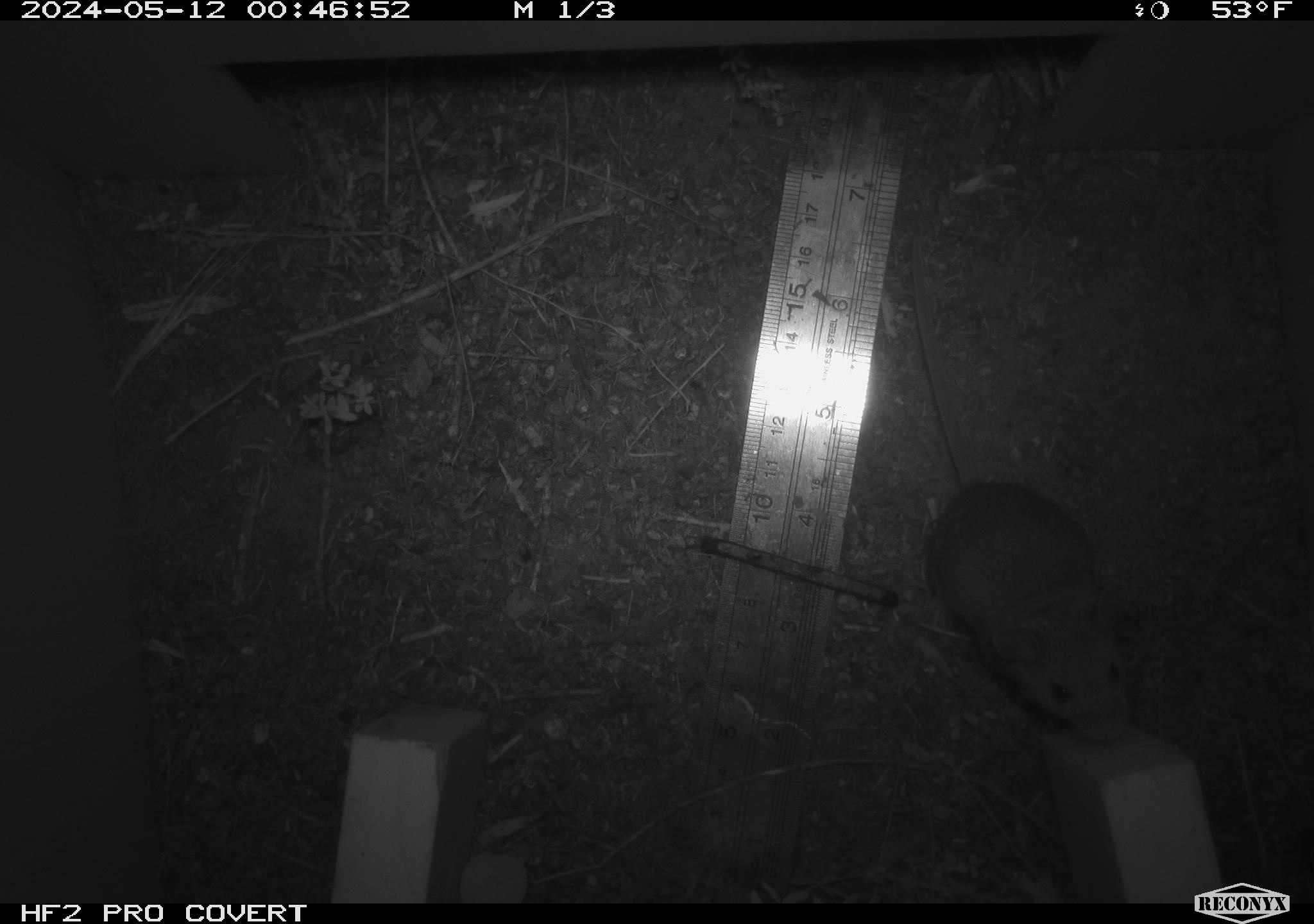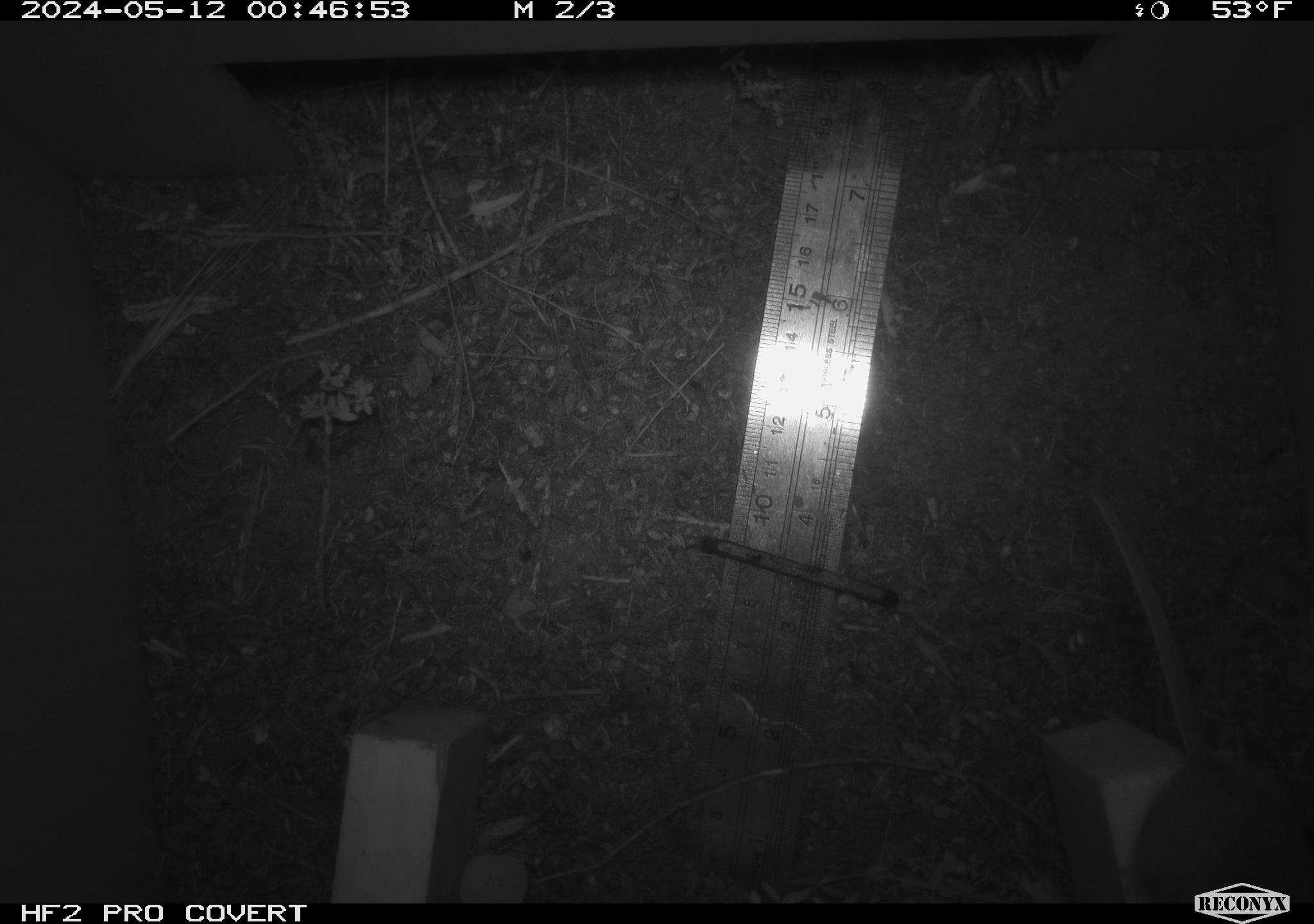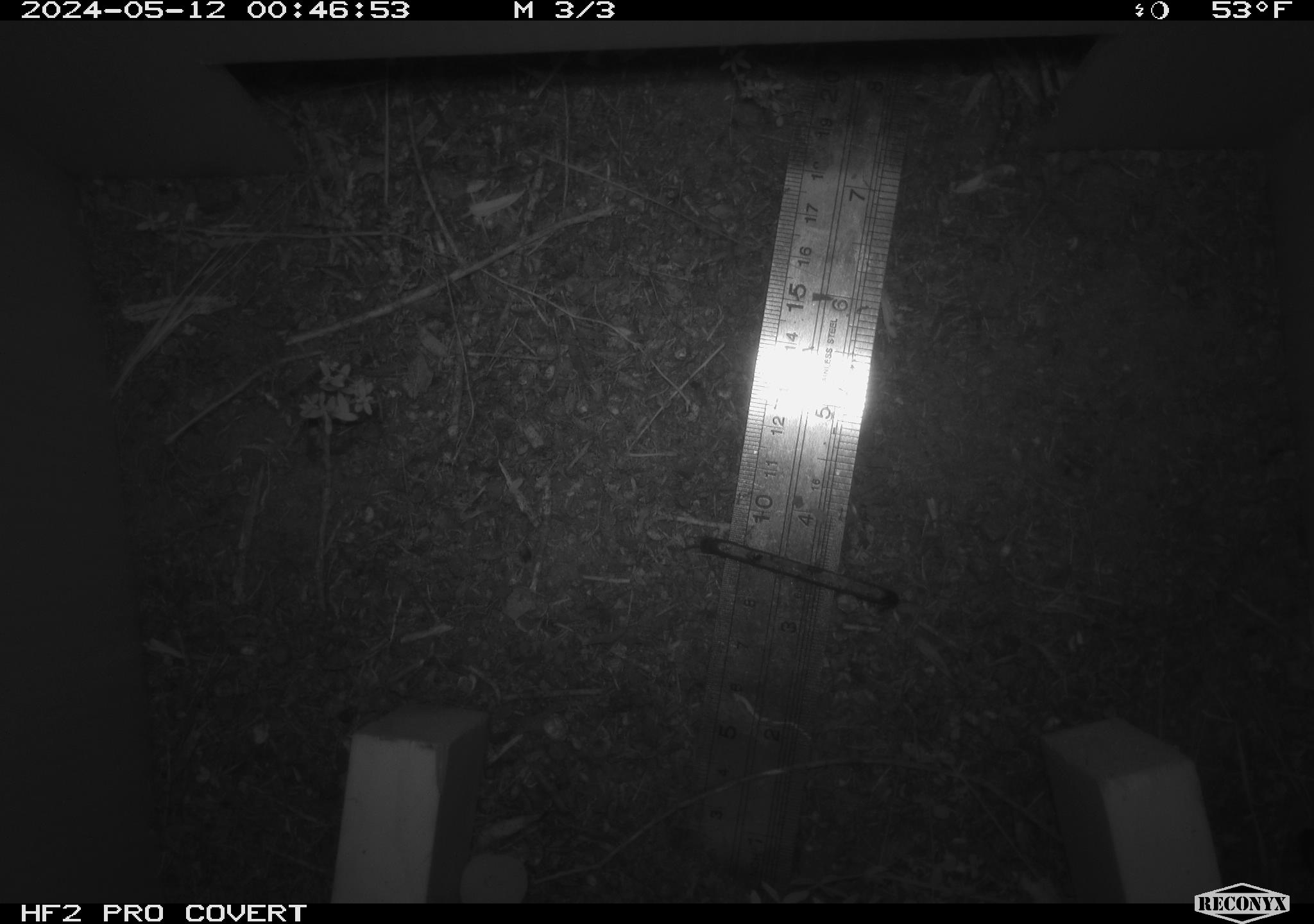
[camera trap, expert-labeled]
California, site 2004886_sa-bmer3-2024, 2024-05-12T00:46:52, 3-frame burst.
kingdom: Animalia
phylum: Chordata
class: Mammalia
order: Rodentia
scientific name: Rodentia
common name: mouse species